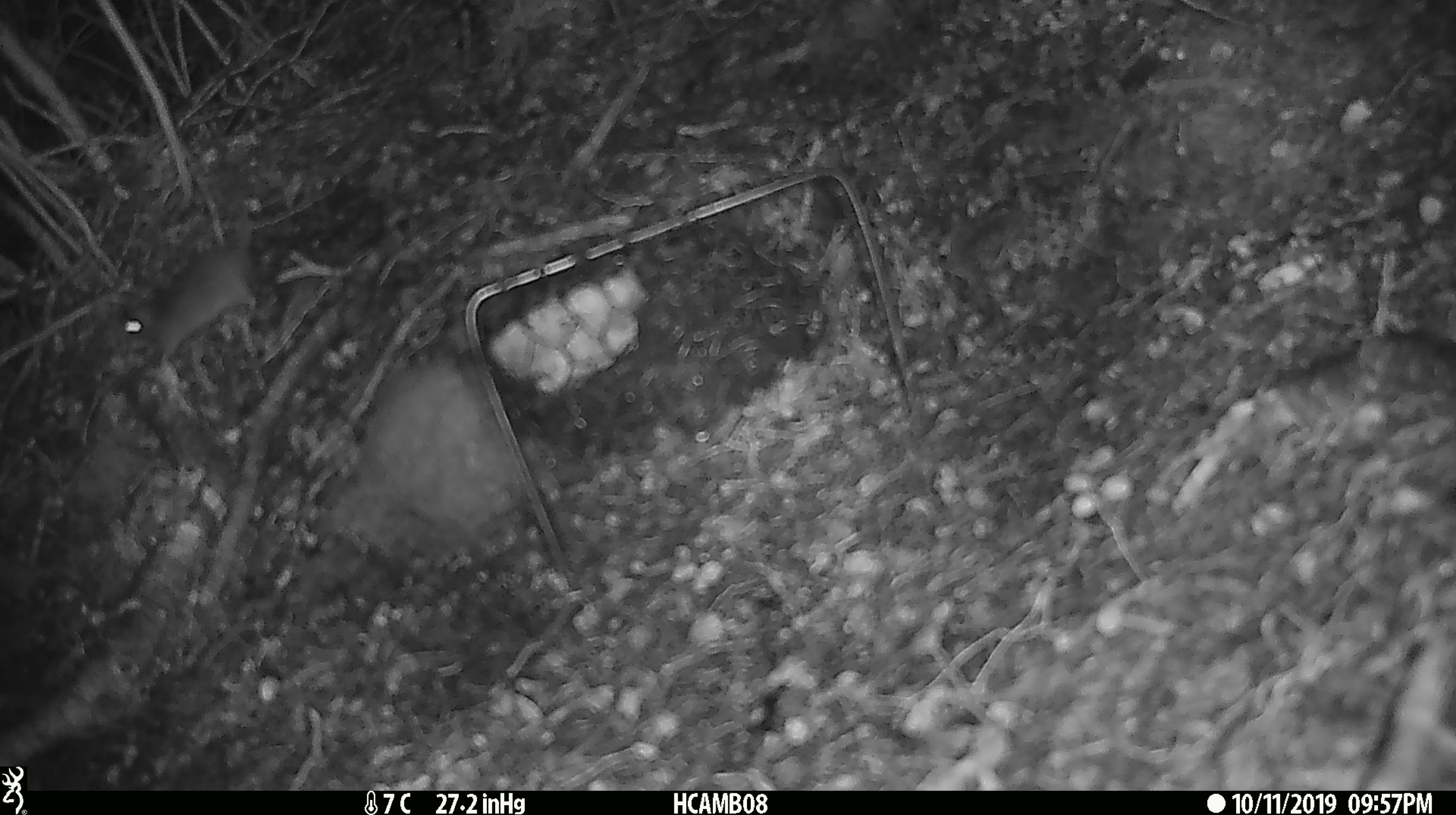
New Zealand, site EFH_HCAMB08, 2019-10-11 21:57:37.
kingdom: Animalia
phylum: Chordata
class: Mammalia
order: Rodentia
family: Muridae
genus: Mus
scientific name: Mus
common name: mouse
Mouse (Mus).